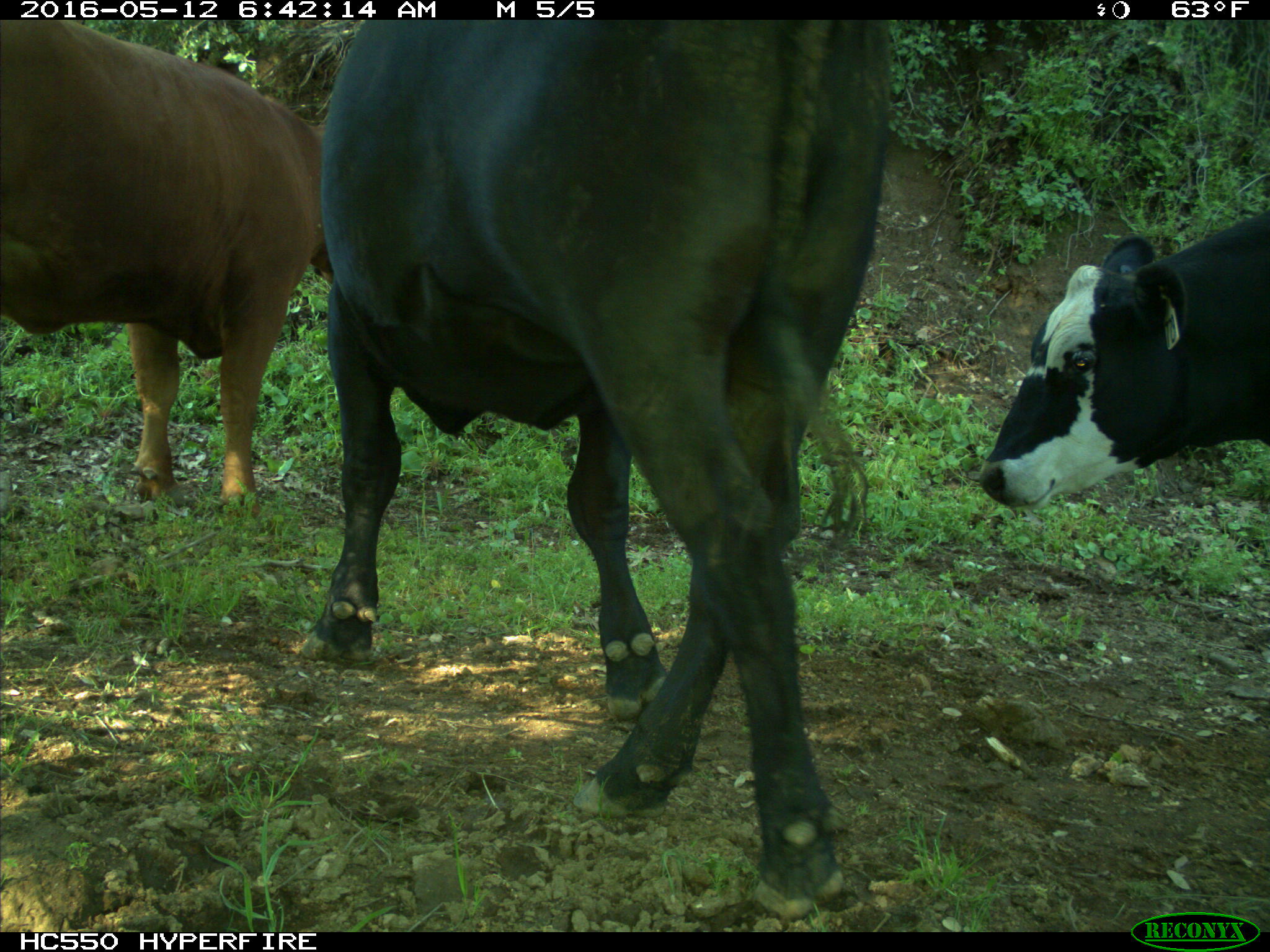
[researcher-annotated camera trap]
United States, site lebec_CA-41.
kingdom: Animalia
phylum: Chordata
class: Mammalia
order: Artiodactyla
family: Bovidae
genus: Bos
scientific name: Bos taurus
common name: domestic cow